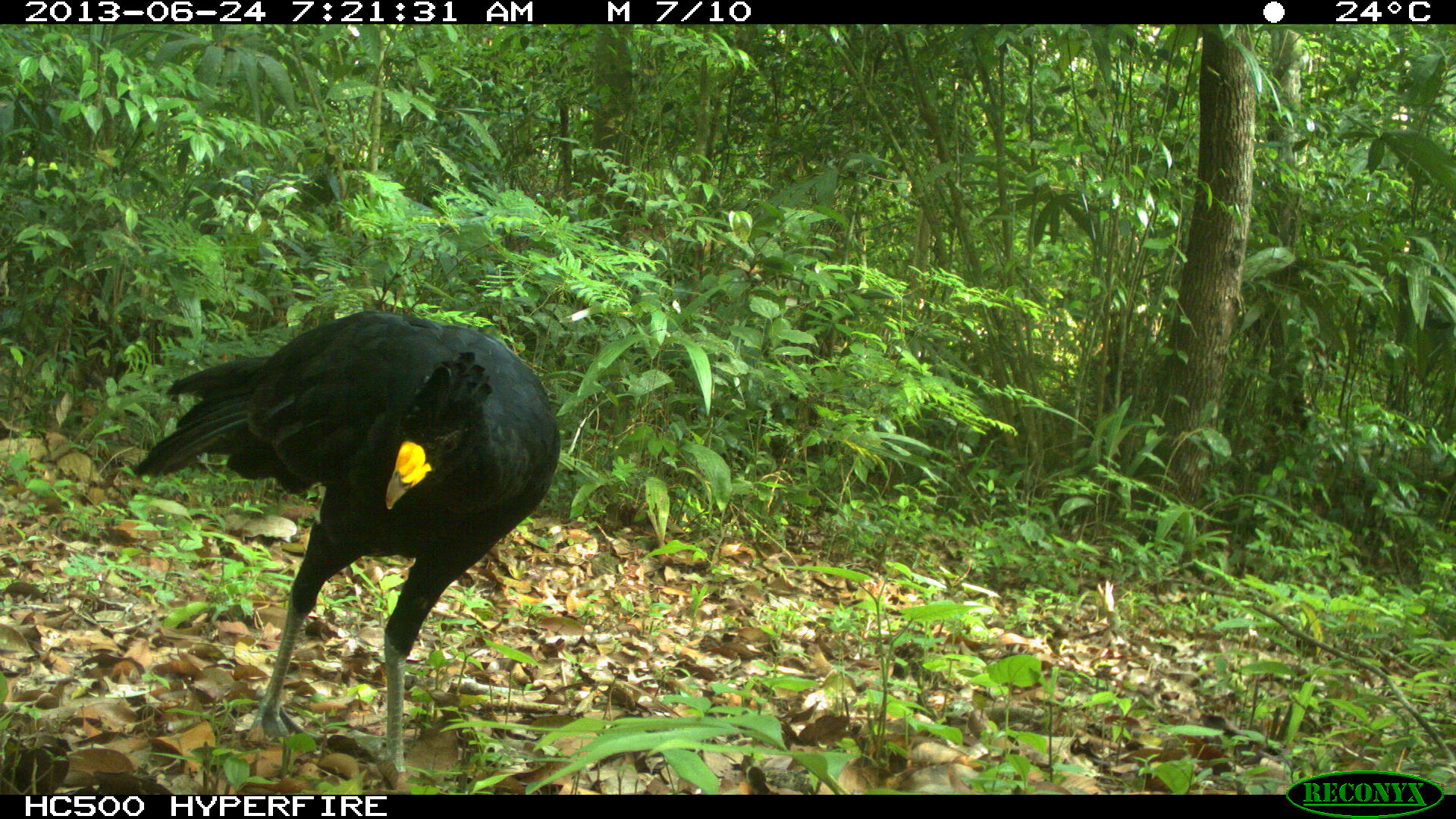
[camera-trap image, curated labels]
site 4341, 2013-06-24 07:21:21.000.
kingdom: Animalia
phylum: Chordata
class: Aves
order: Galliformes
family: Cracidae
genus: Crax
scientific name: Crax rubra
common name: great curassow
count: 1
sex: male